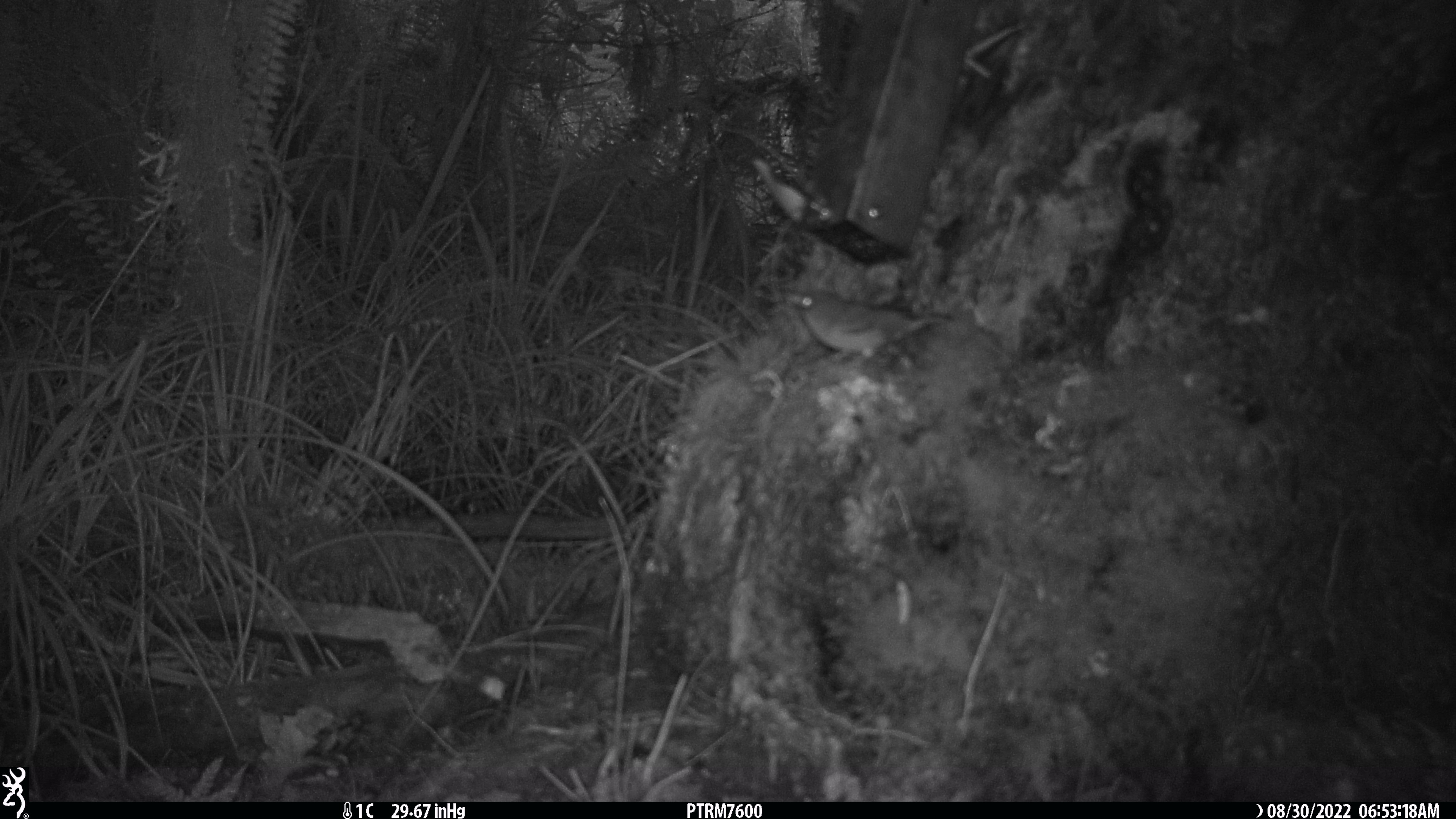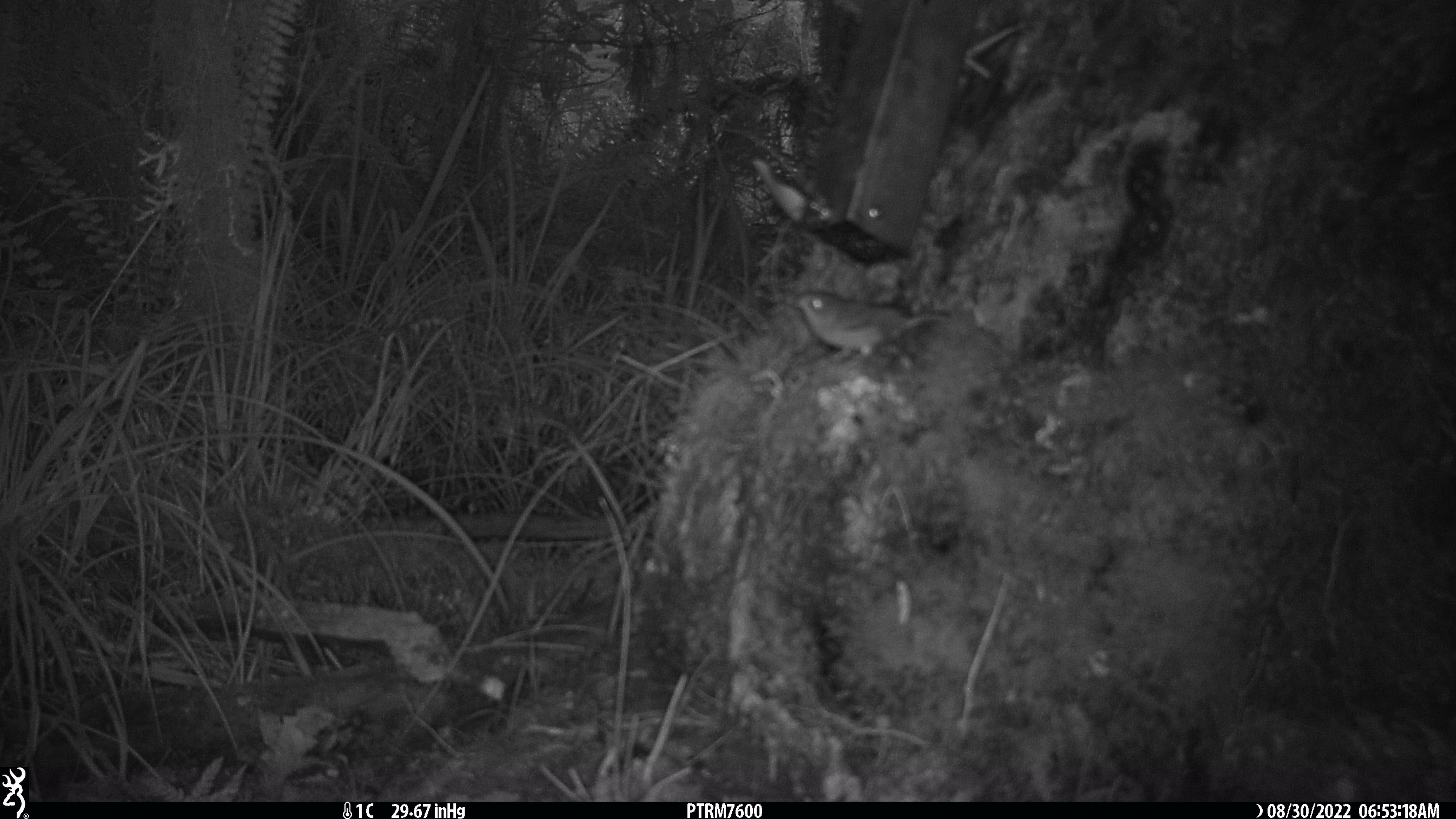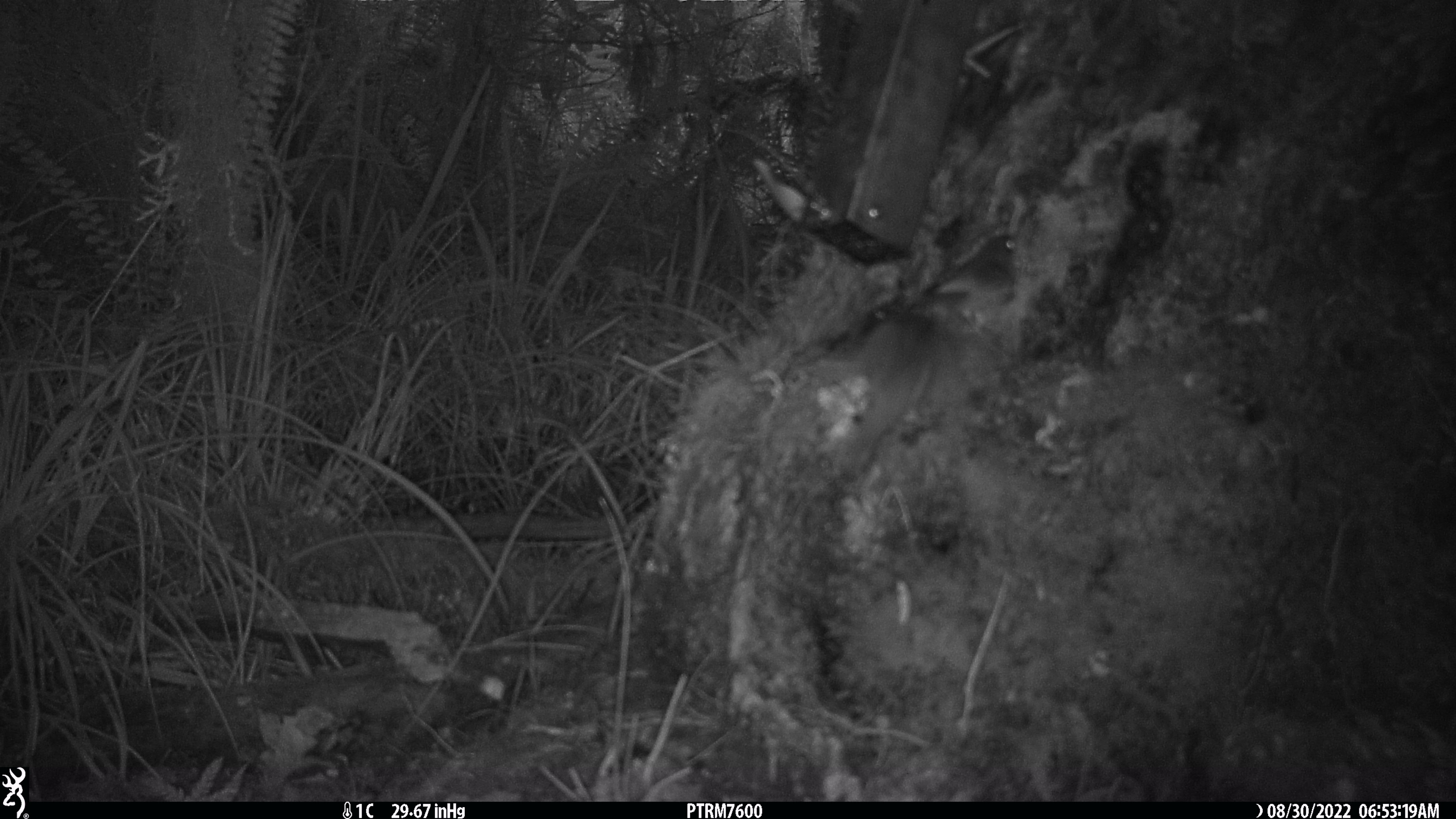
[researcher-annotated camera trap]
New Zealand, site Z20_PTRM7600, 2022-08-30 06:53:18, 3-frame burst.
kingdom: Animalia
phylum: Chordata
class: Aves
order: Passeriformes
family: Zosteropidae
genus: Zosterops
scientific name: Zosterops lateralis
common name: silvereye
Silvereye (Zosterops lateralis).